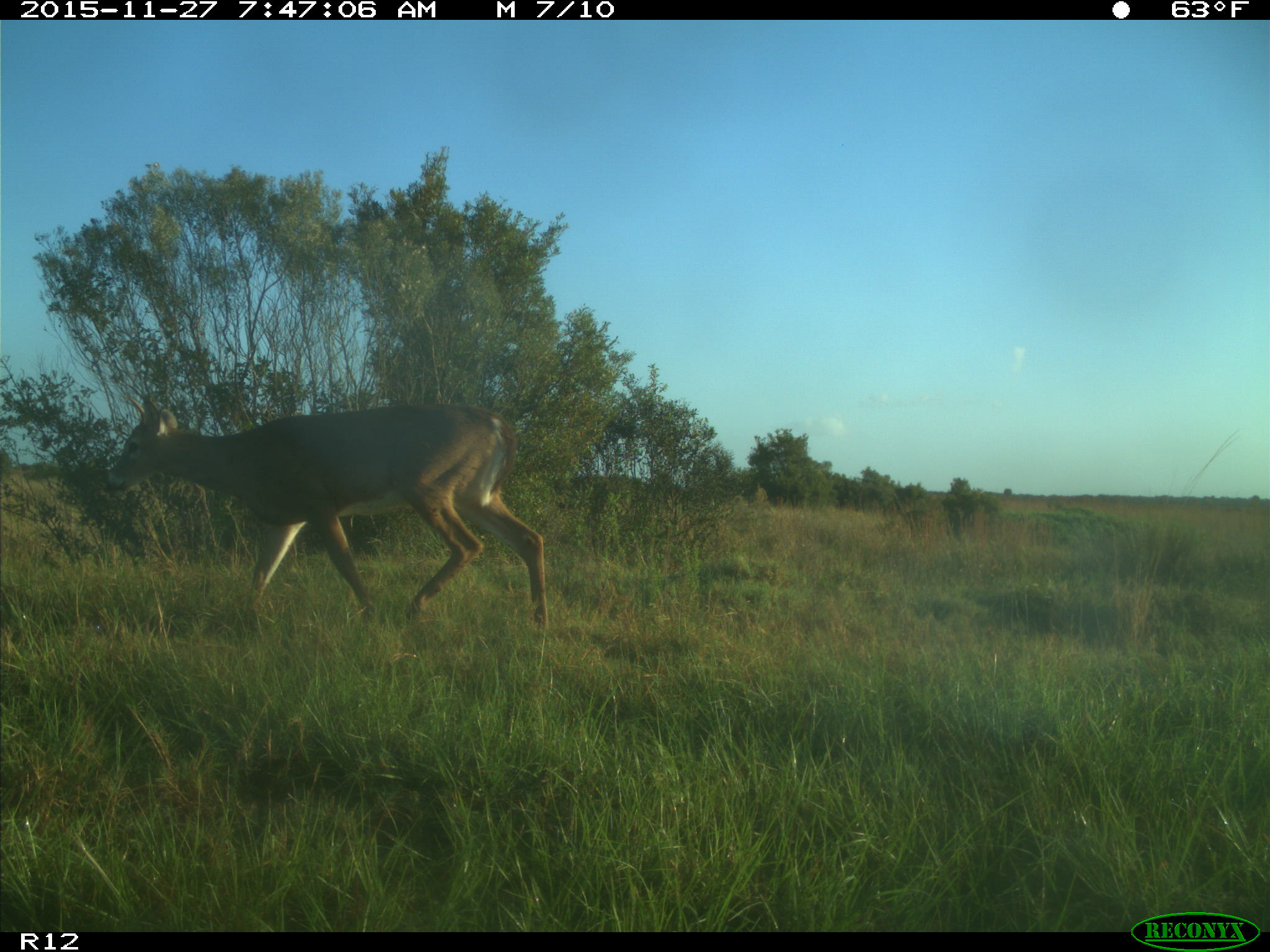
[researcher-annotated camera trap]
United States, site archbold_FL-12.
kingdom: Animalia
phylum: Chordata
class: Mammalia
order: Artiodactyla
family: Cervidae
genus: Odocoileus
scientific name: Odocoileus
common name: deer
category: unidentified deer